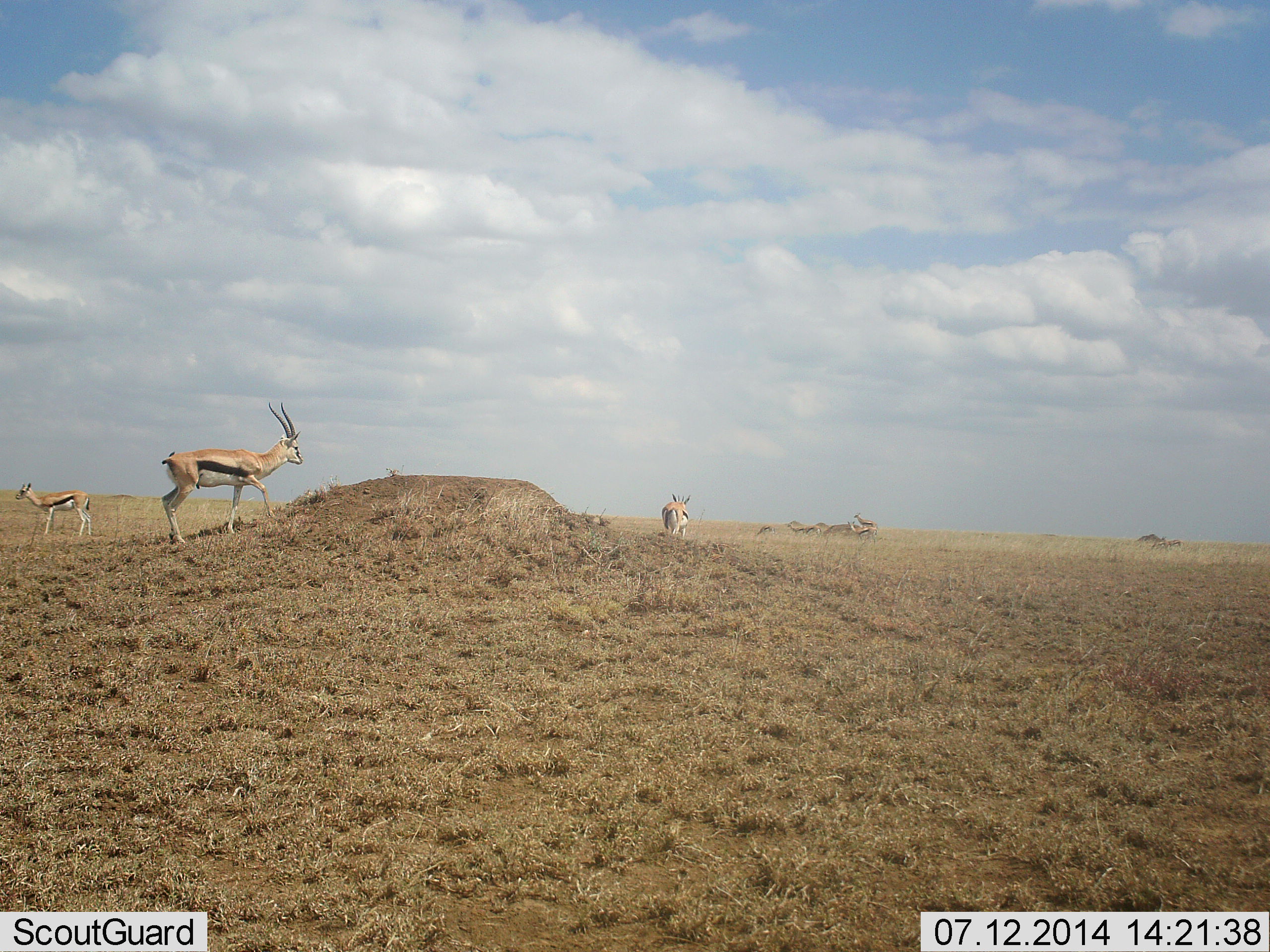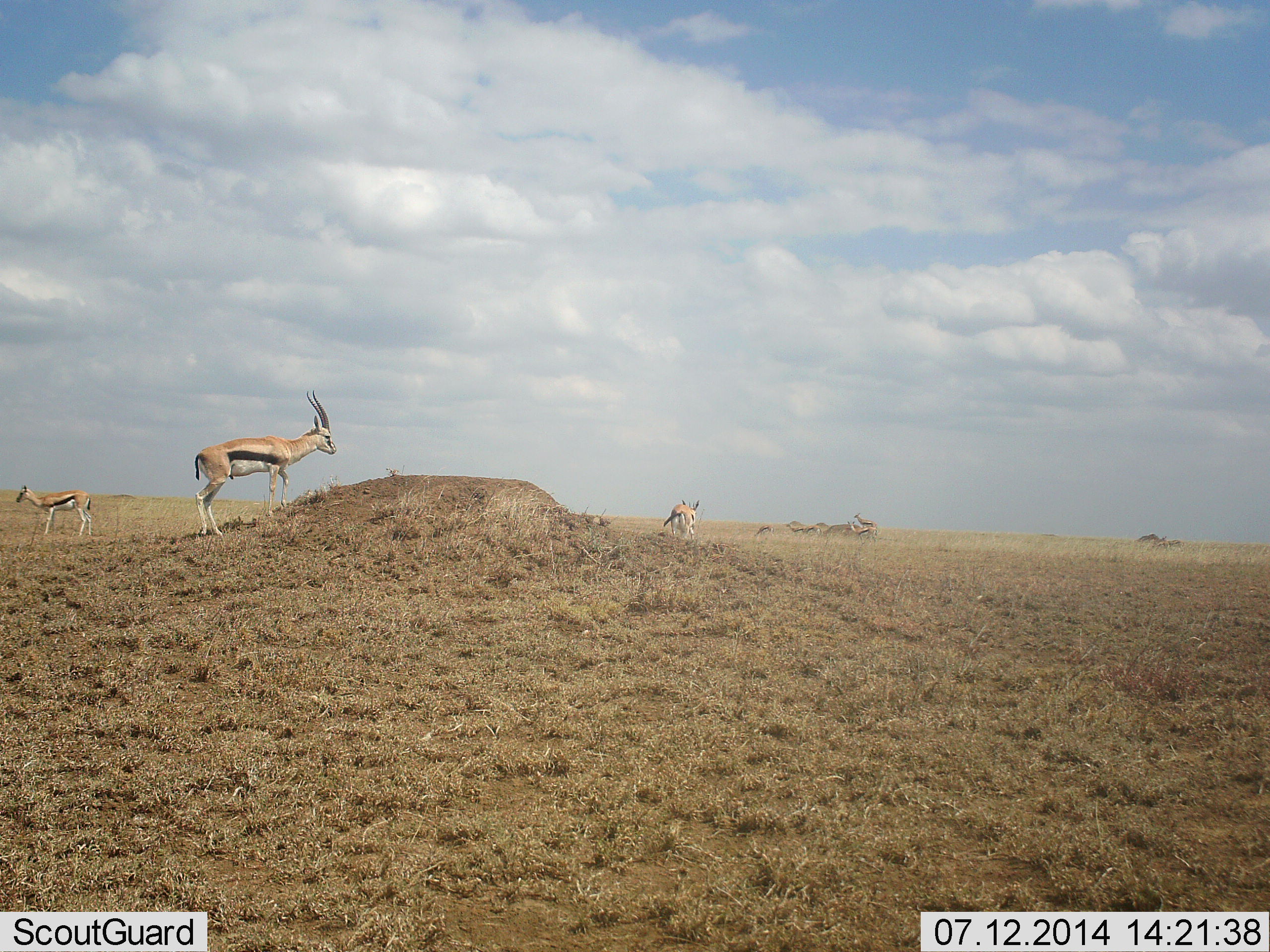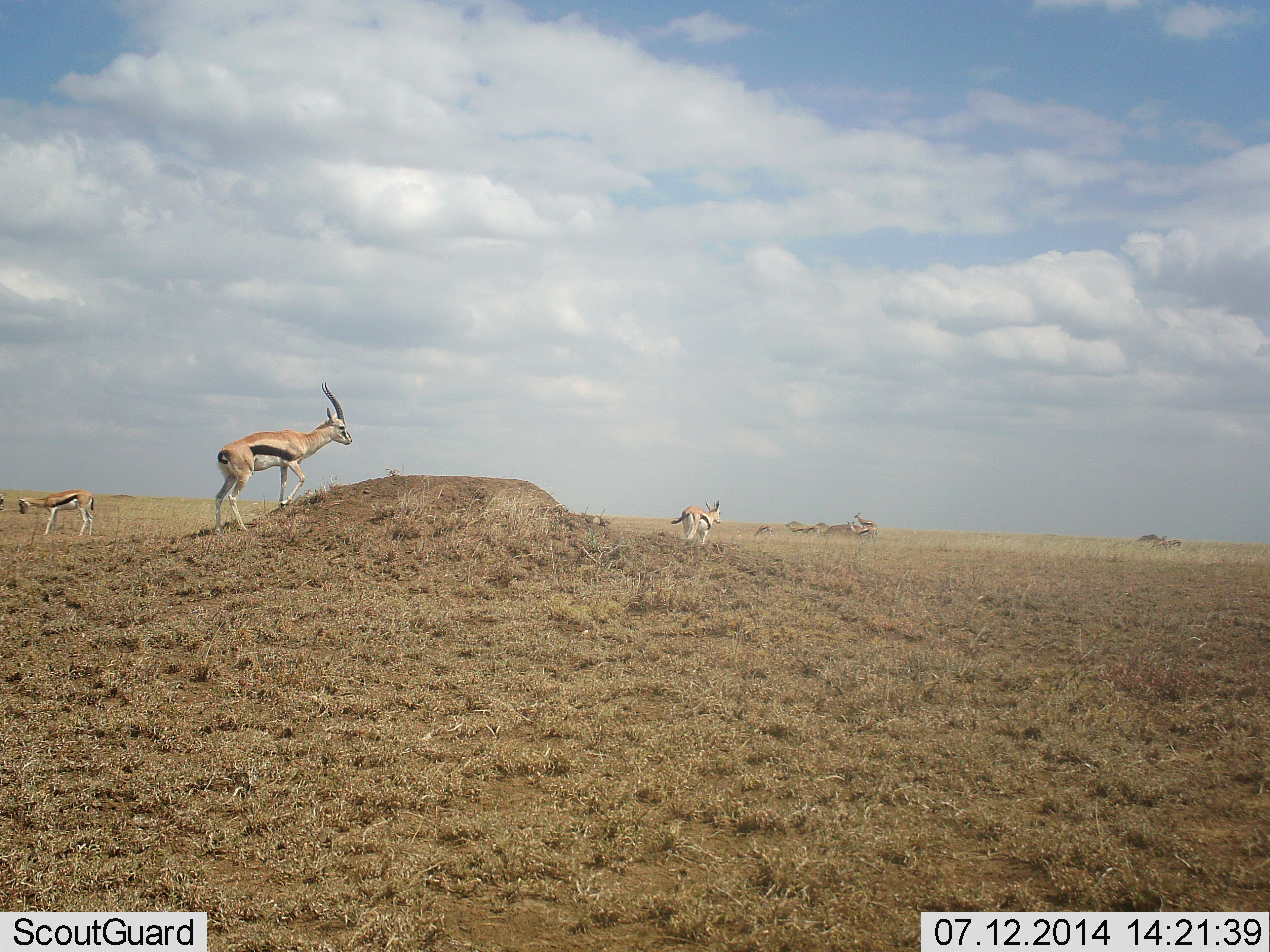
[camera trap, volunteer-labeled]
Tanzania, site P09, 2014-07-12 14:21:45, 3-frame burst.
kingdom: Animalia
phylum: Chordata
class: Mammalia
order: Artiodactyla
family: Bovidae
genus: Eudorcas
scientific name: Eudorcas thomsonii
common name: thomson's gazelle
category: gazellethomsons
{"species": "gazellethomsons (thomson's gazelle) (Eudorcas thomsonii)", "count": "3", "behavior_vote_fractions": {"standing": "90%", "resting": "0%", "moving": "50%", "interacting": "0%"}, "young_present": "0%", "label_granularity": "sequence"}